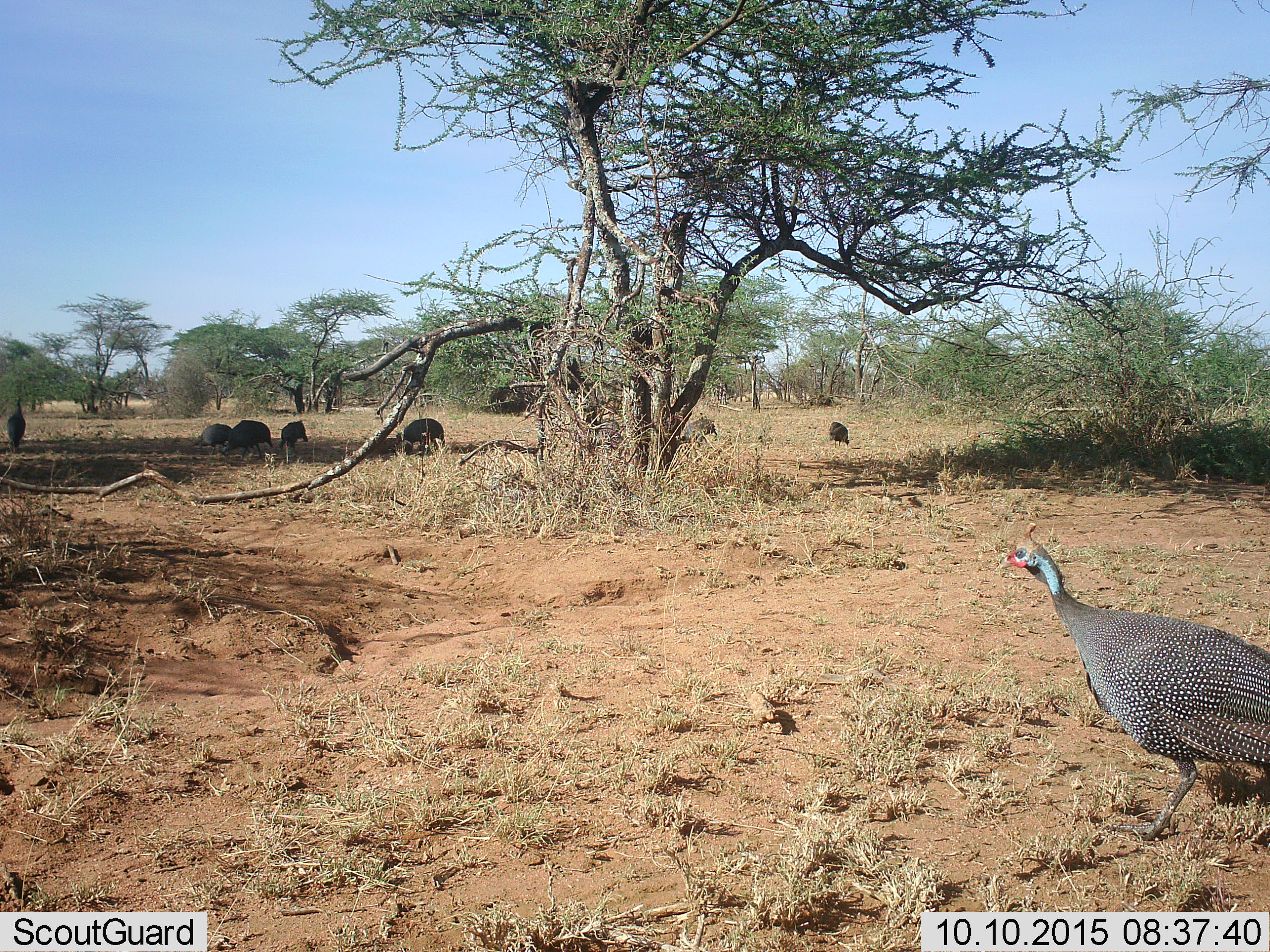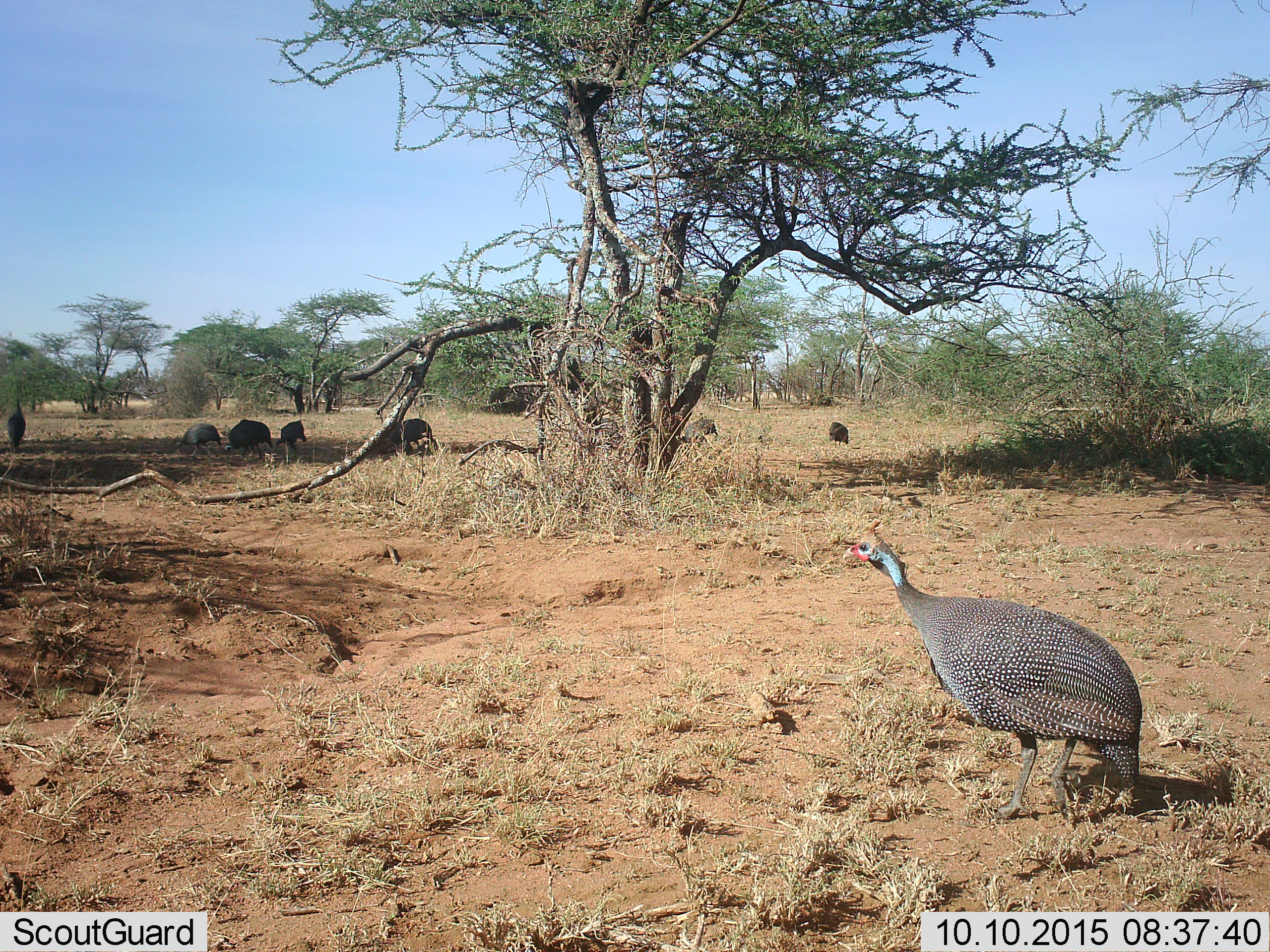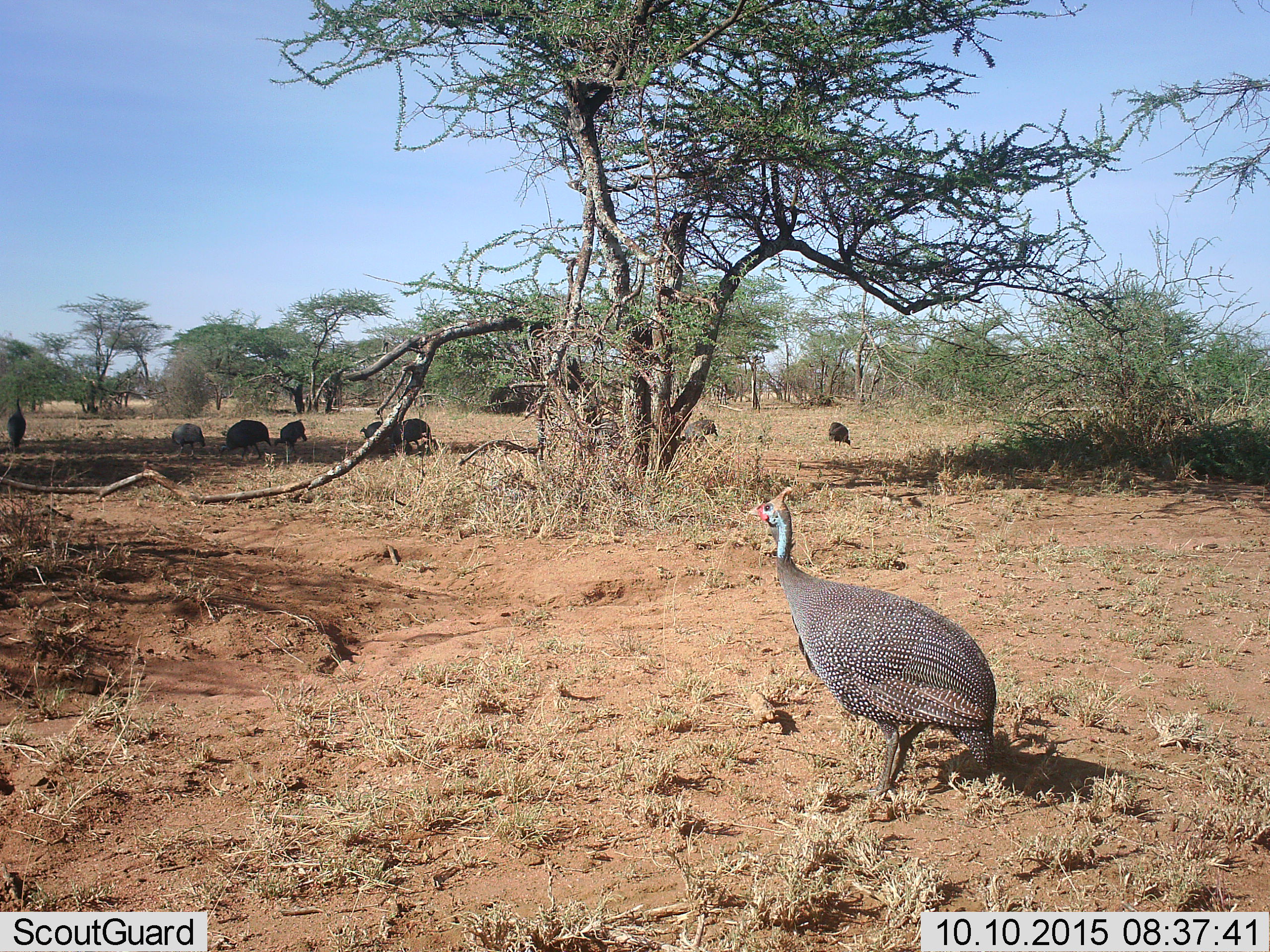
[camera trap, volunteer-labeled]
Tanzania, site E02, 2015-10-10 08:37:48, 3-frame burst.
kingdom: Animalia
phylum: Chordata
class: Aves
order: Galliformes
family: Numididae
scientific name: Numididae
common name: guinea fowl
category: guineafowl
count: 9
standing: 50%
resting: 8%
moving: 92%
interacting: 8%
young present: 0%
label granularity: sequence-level